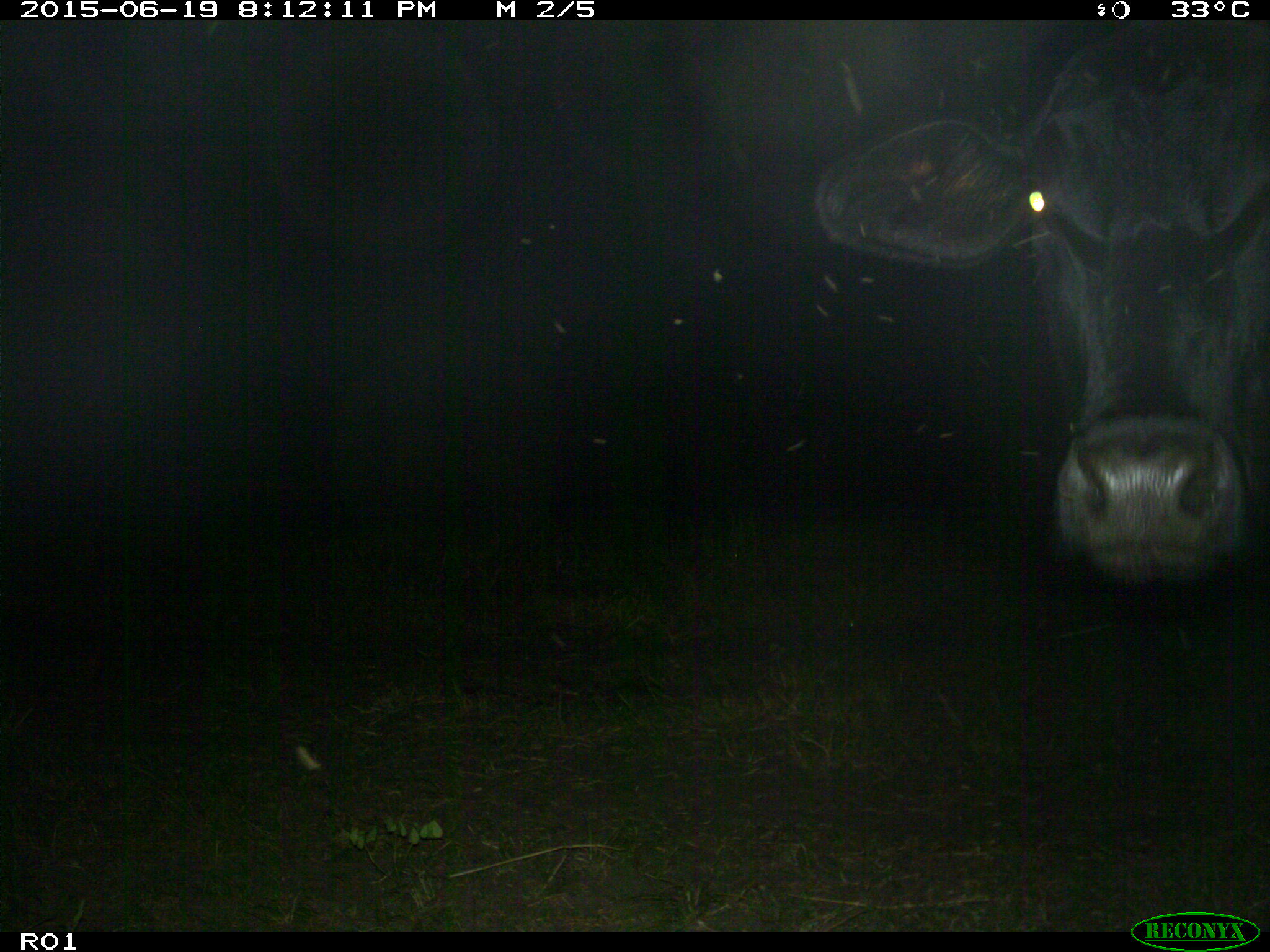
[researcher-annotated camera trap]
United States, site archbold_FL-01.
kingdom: Animalia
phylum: Chordata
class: Mammalia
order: Artiodactyla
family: Bovidae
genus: Bos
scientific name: Bos taurus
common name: domestic cow